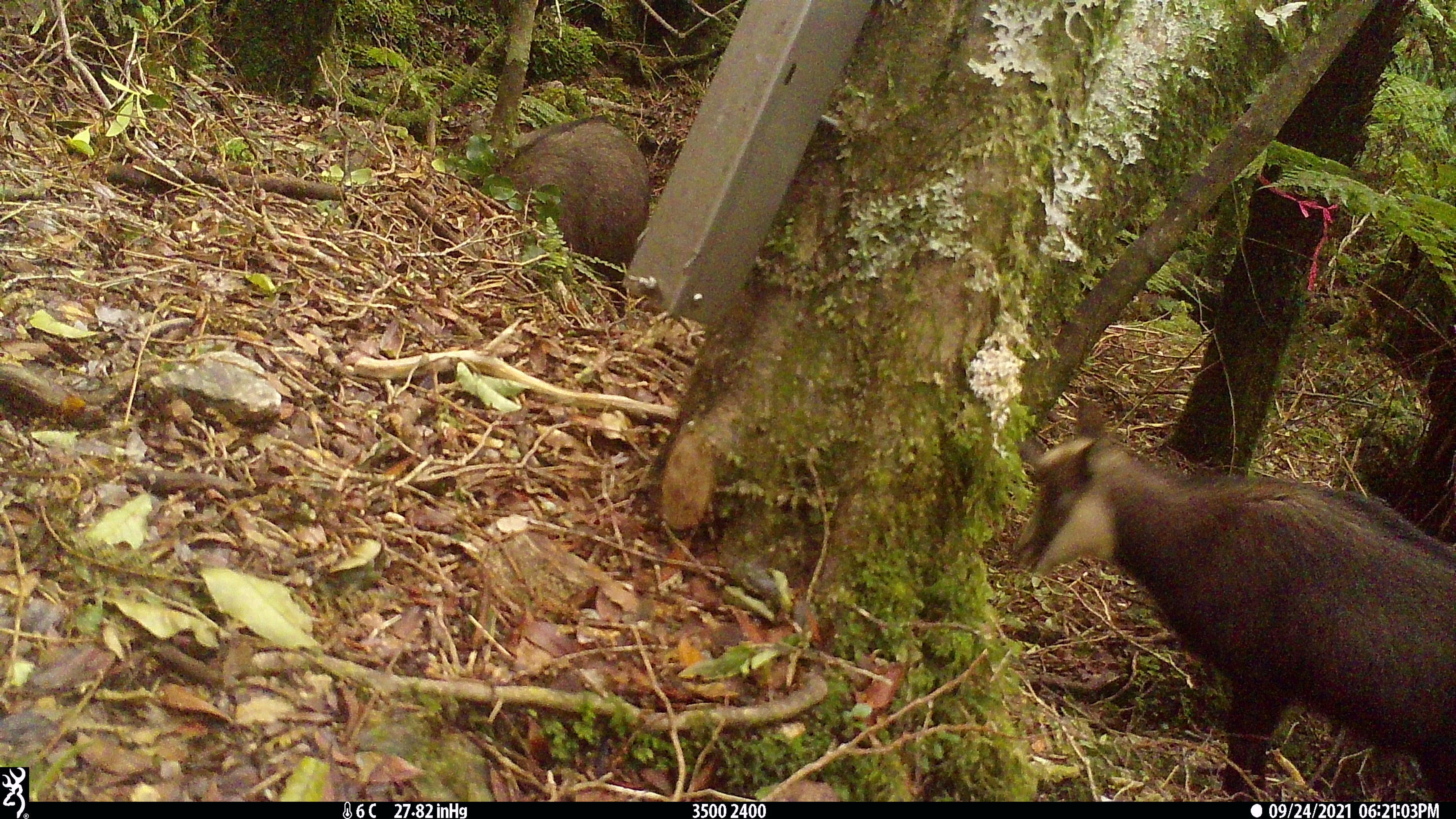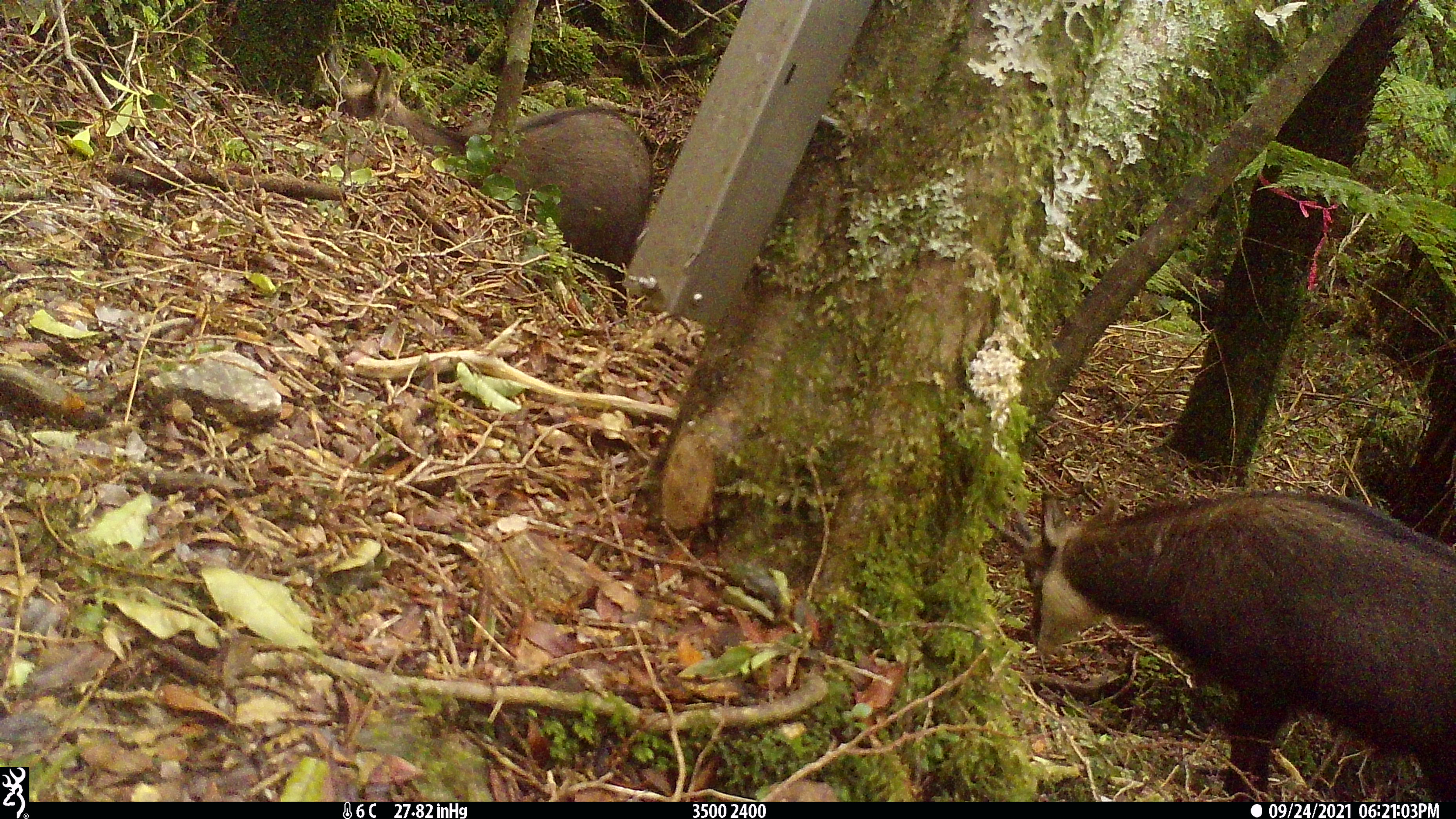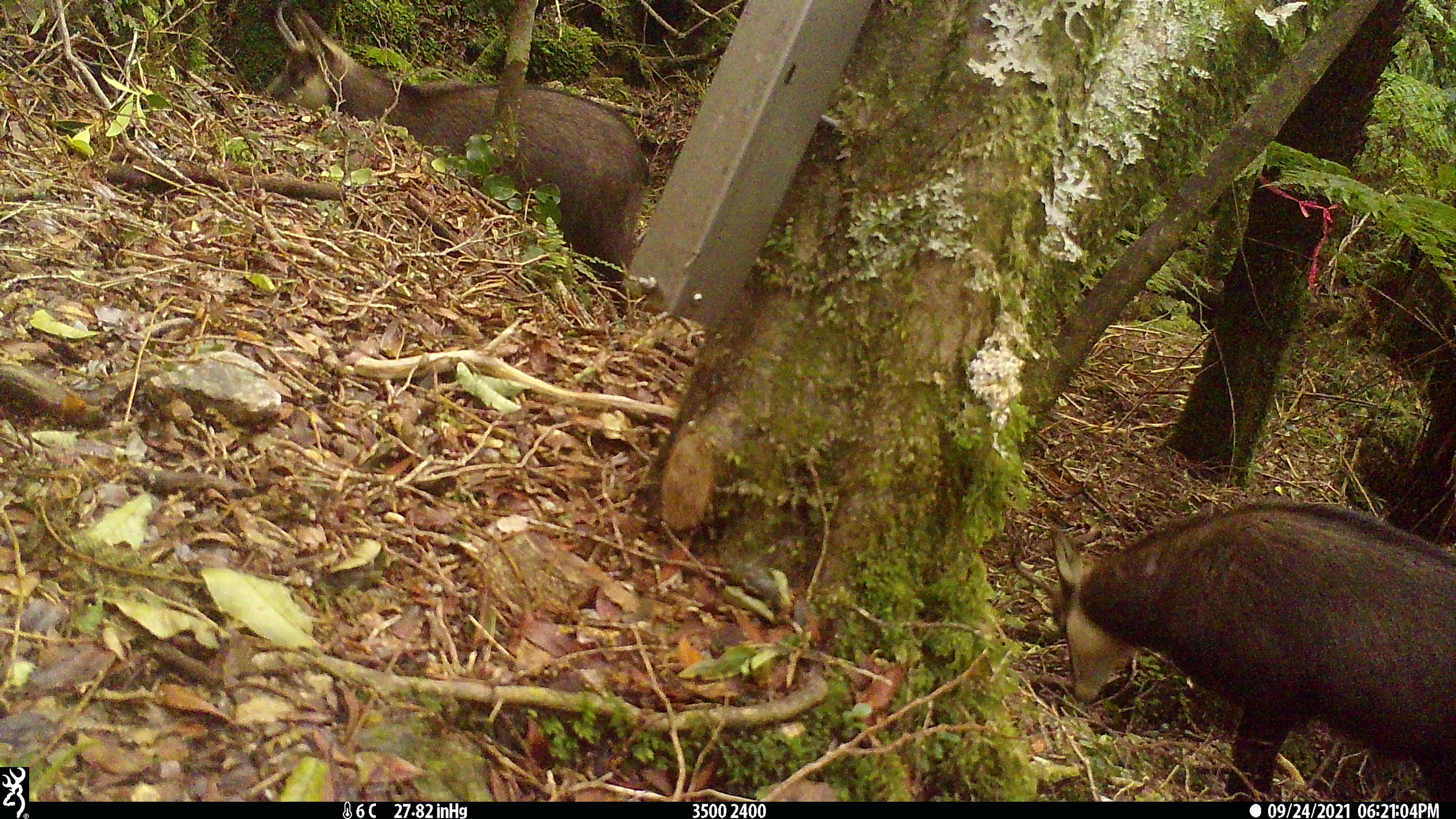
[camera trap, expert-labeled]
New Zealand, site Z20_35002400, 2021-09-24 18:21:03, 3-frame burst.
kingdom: Animalia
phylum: Chordata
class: Mammalia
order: Artiodactyla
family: Bovidae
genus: Rupicapra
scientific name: Rupicapra rupicapra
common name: alpine chamois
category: chamois